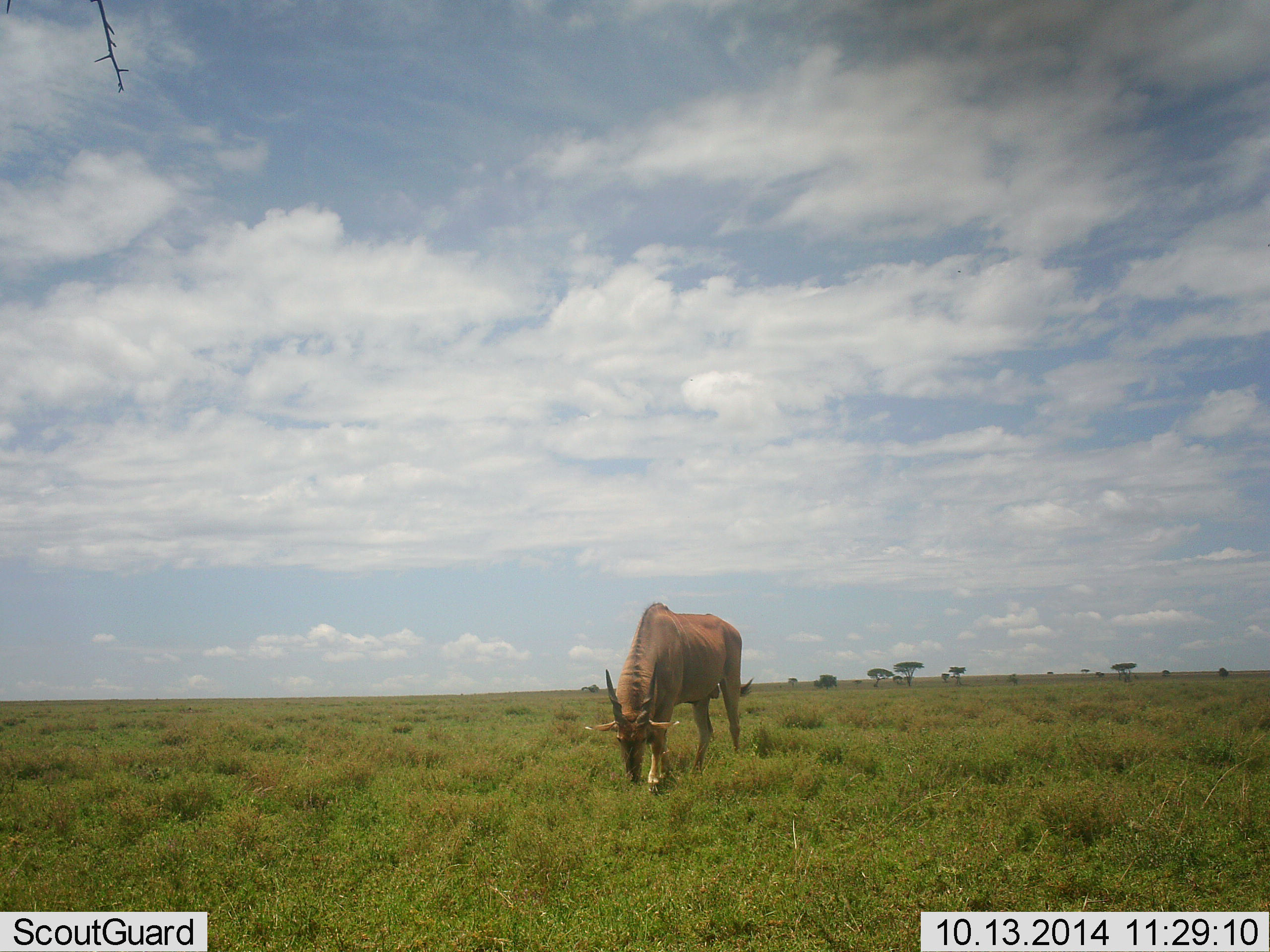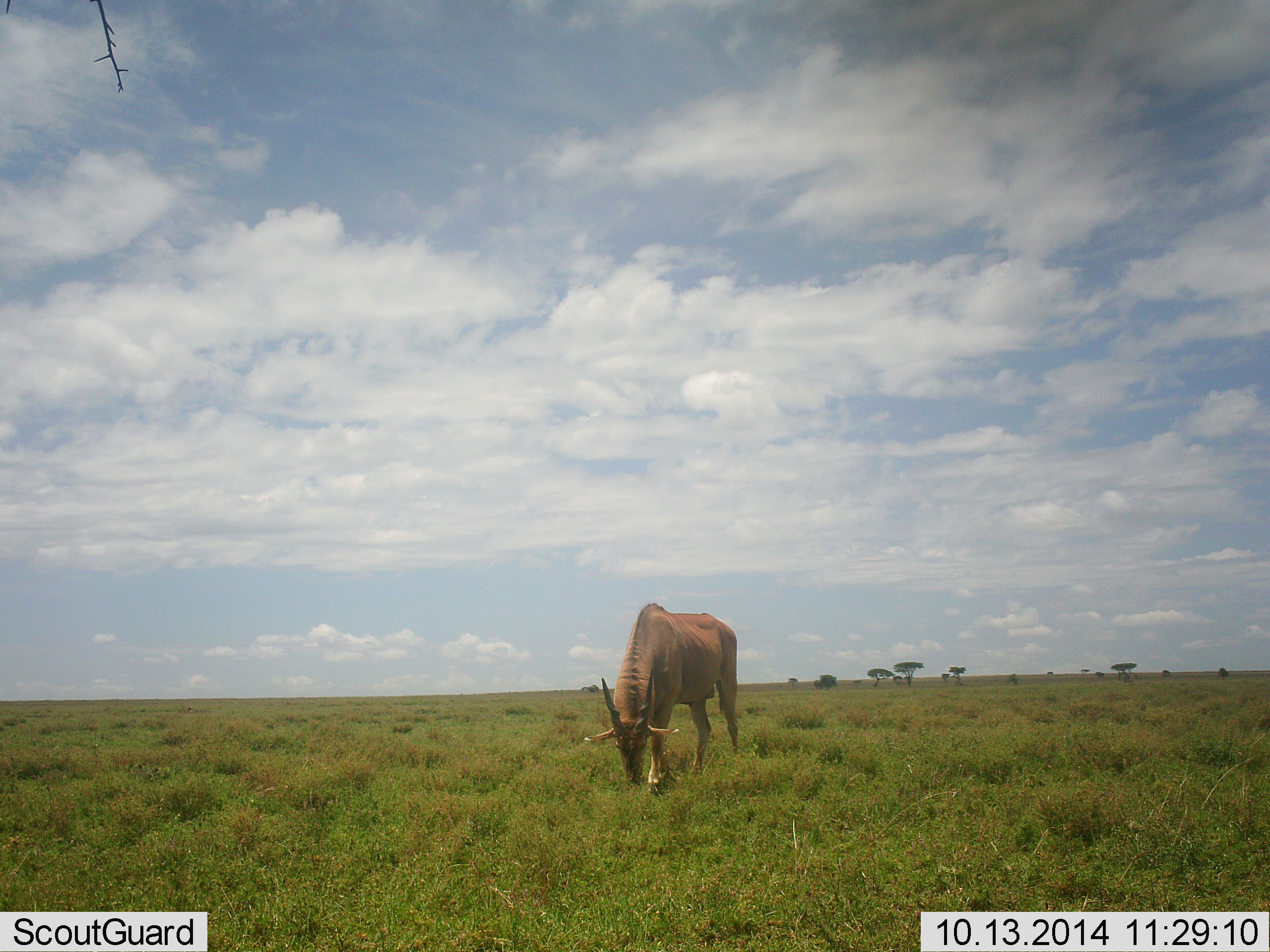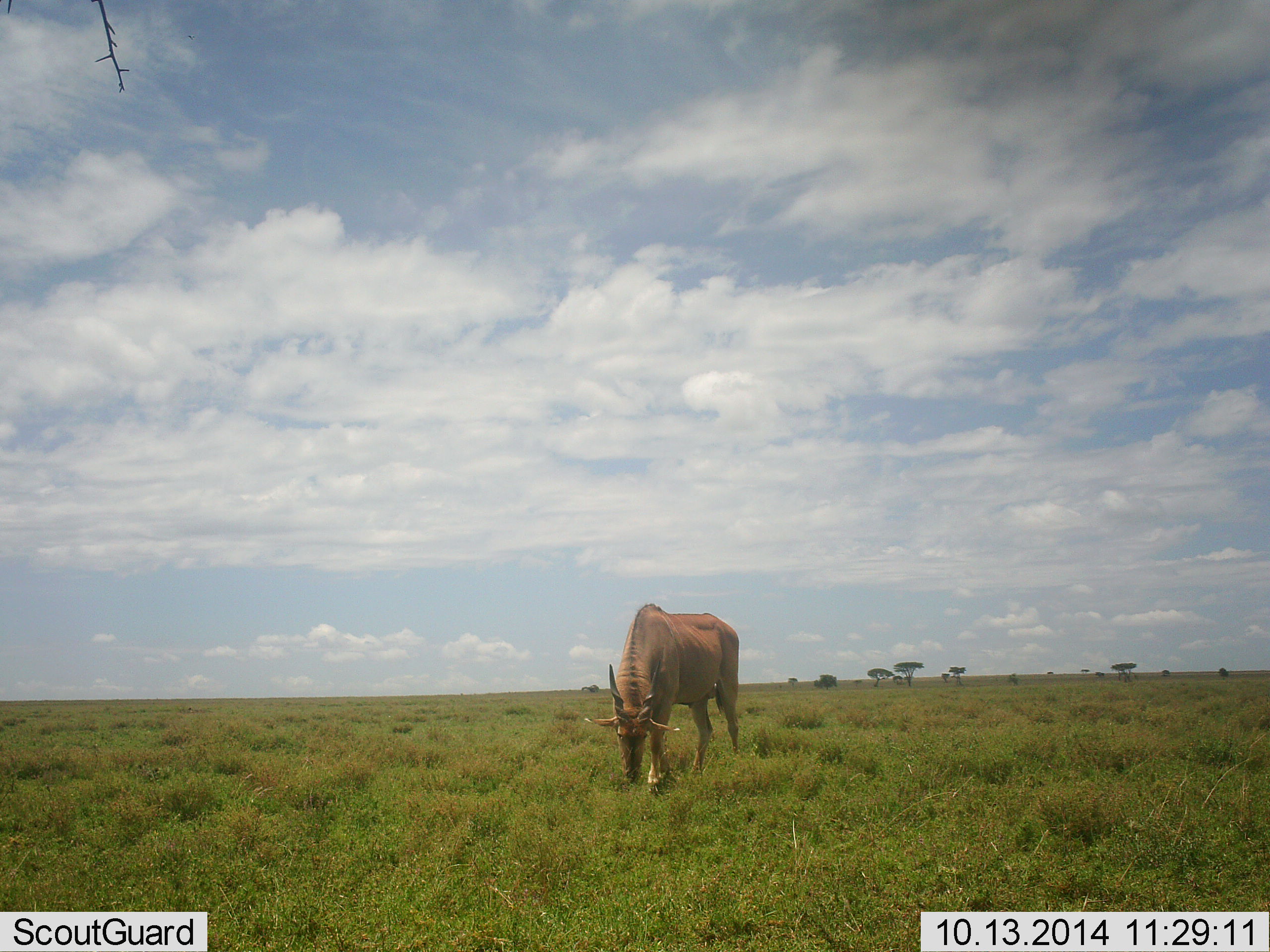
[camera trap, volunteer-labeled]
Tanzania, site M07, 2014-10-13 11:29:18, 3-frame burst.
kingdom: Animalia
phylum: Chordata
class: Mammalia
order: Artiodactyla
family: Bovidae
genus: Tragelaphus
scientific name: Tragelaphus oryx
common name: eland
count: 1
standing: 30%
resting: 0%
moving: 0%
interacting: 0%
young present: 0%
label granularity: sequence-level